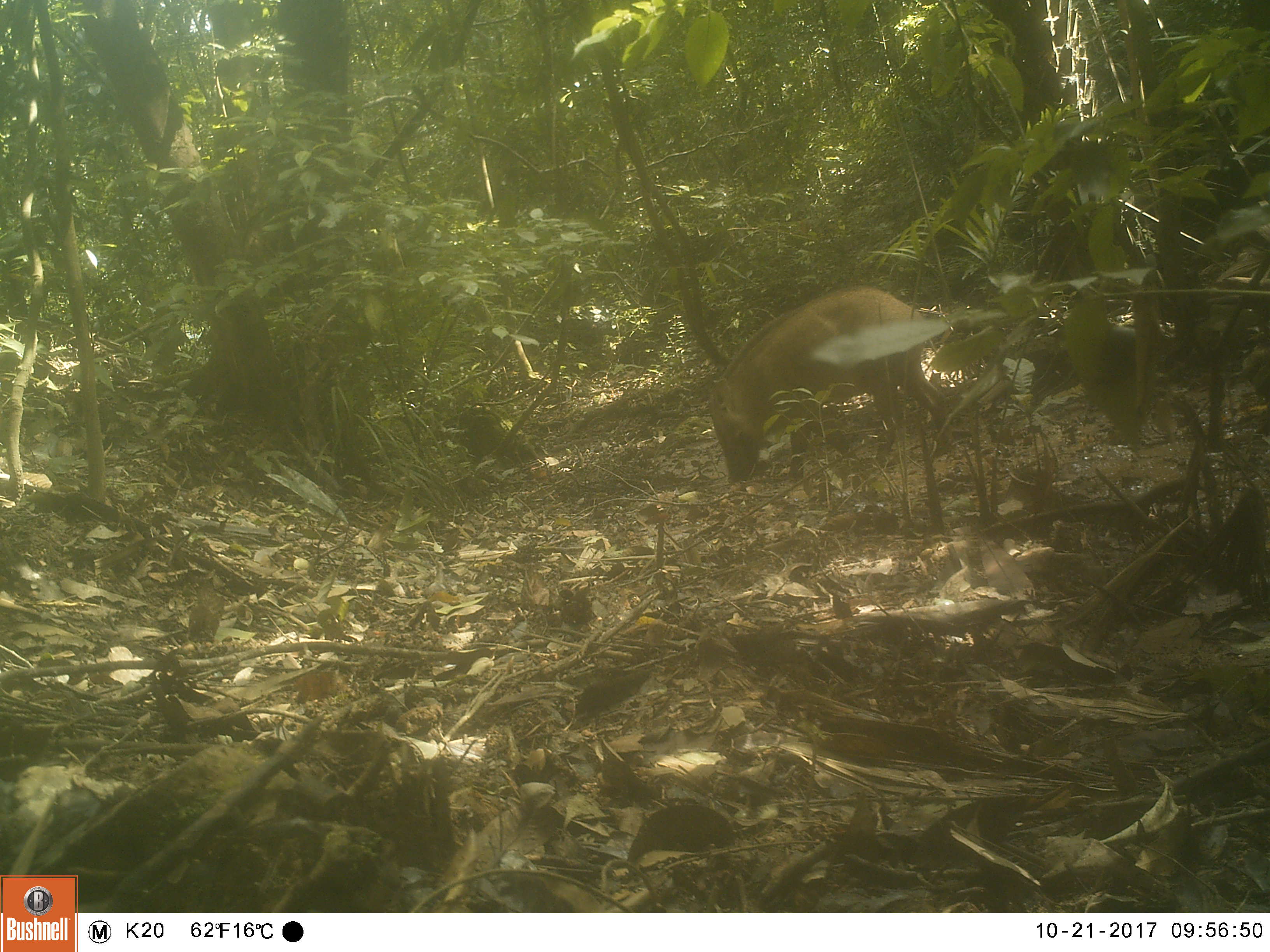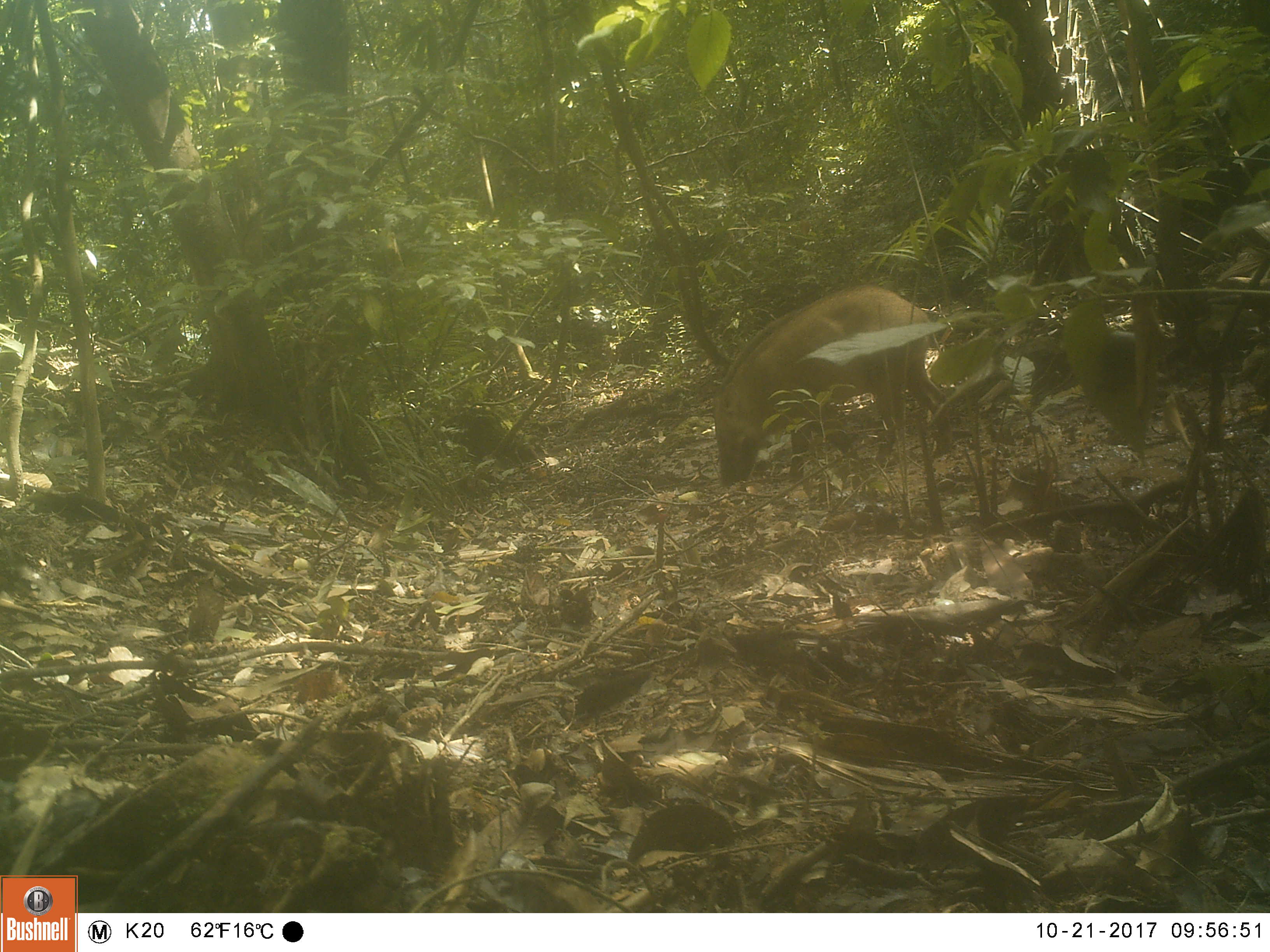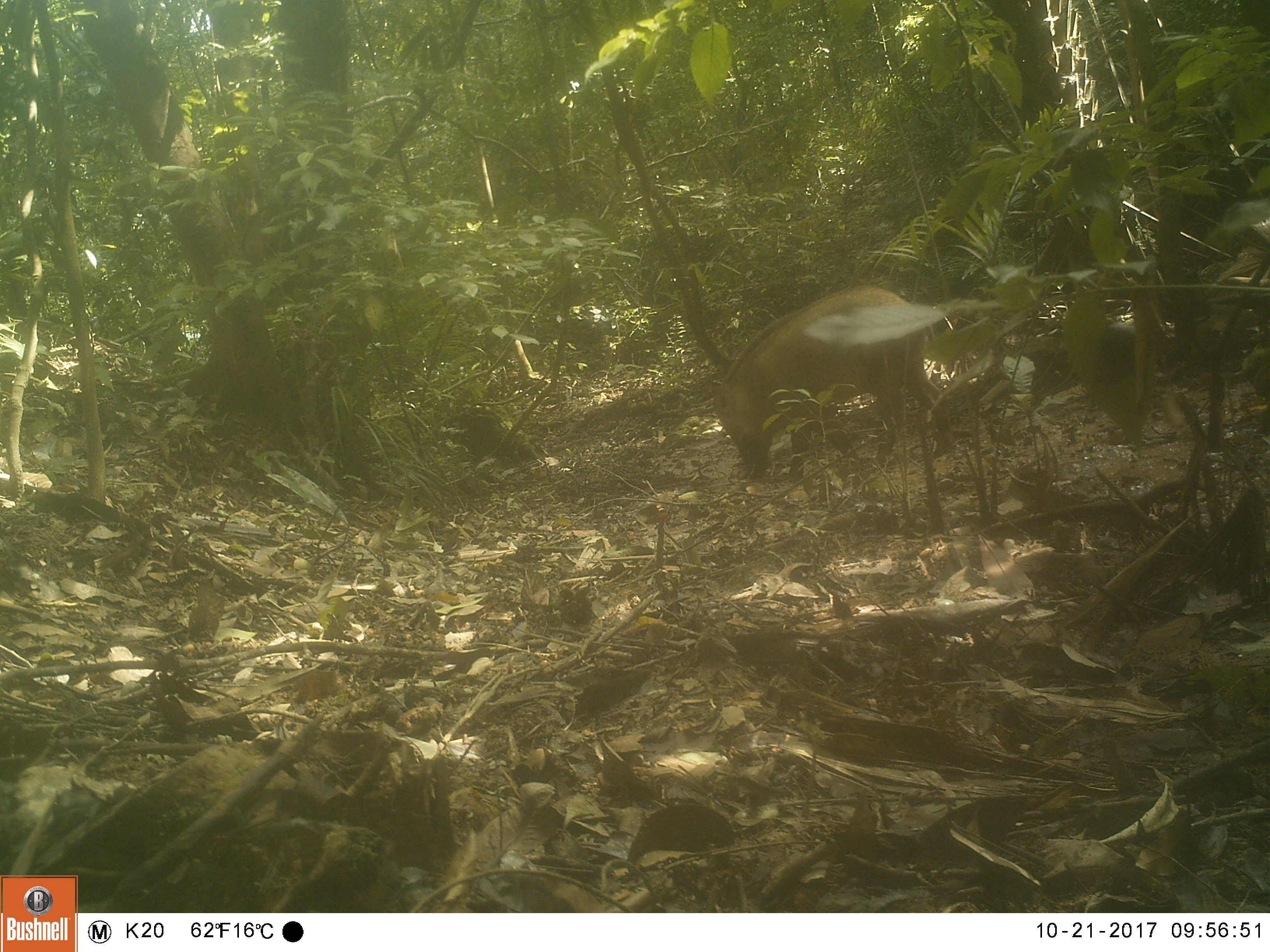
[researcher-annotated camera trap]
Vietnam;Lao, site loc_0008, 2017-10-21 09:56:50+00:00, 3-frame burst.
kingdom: Animalia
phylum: Chordata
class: Mammalia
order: Artiodactyla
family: Suidae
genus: Sus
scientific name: Sus scrofa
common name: eurasian wild pig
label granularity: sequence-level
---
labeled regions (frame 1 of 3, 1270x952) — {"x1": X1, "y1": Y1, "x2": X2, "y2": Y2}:
eurasian wild pig: {"x1": 707, "y1": 285, "x2": 953, "y2": 483}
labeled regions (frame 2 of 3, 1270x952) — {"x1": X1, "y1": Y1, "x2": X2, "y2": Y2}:
eurasian wild pig: {"x1": 712, "y1": 282, "x2": 953, "y2": 487}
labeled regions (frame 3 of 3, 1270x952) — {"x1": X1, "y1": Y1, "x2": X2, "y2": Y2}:
eurasian wild pig: {"x1": 712, "y1": 283, "x2": 955, "y2": 481}